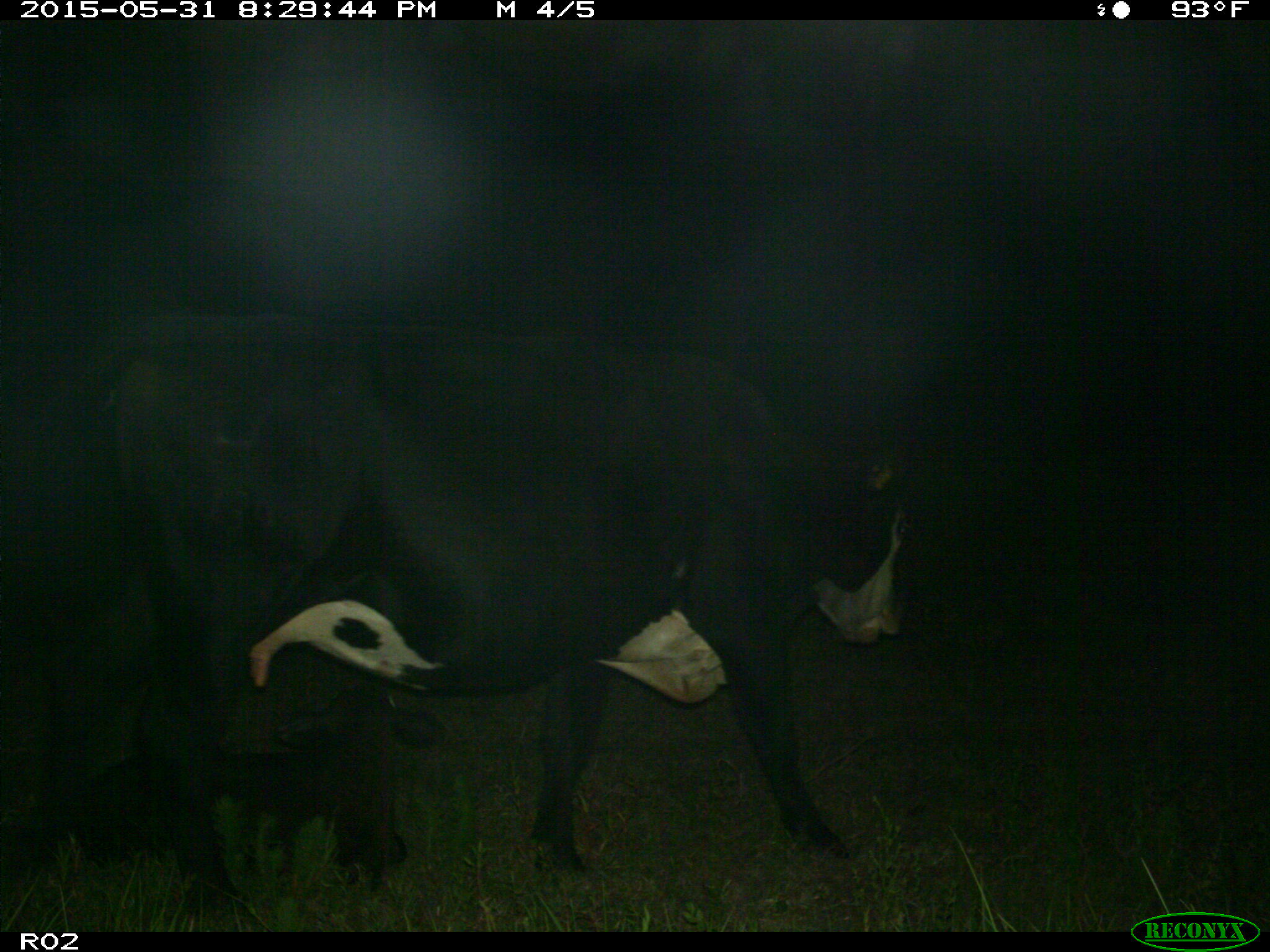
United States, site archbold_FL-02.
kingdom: Animalia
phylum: Chordata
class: Mammalia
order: Artiodactyla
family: Bovidae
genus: Bos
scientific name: Bos taurus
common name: domestic cow